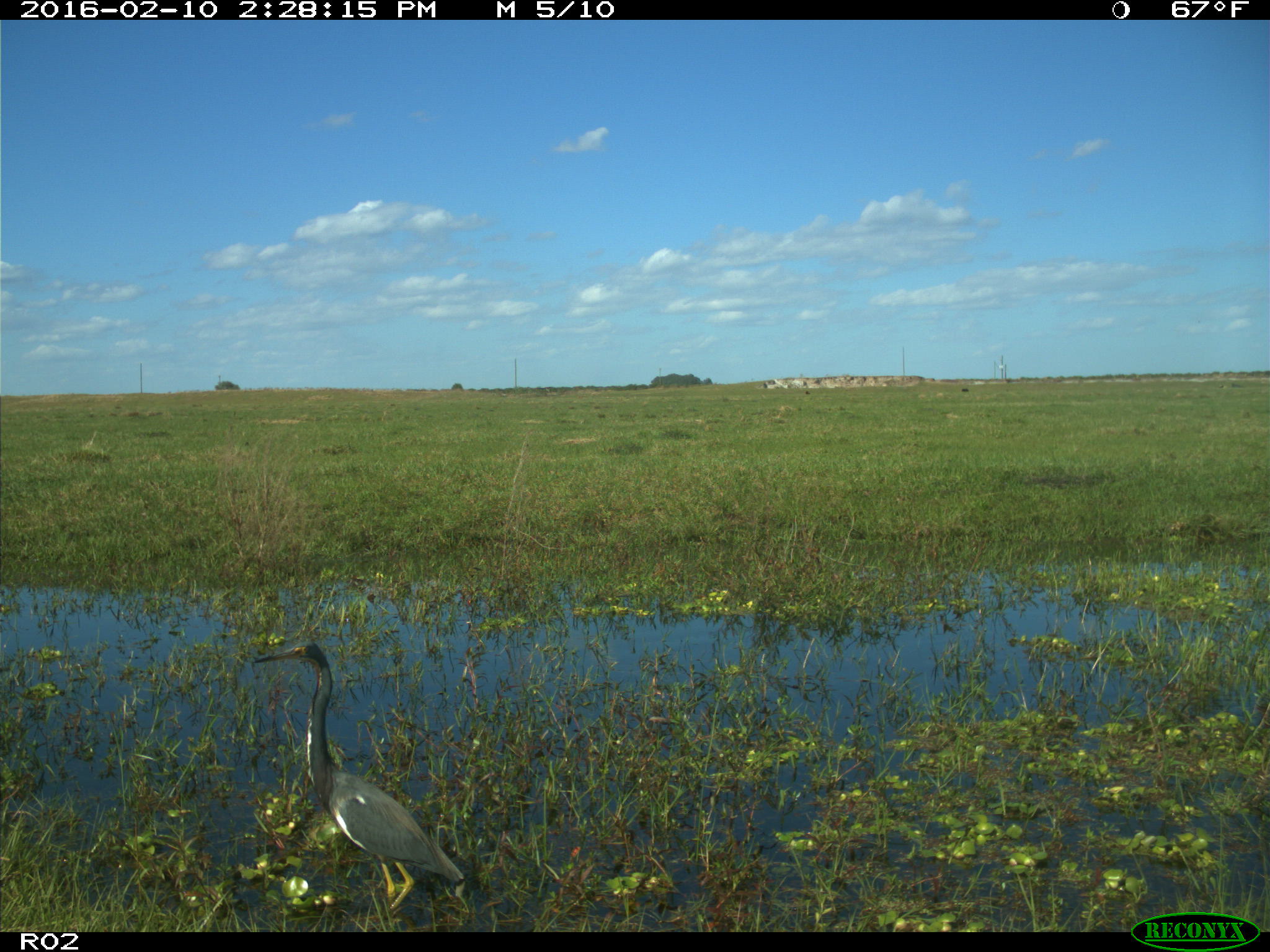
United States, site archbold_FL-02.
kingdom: Animalia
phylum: Chordata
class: Aves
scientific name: Aves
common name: birds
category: unidentified bird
Unidentified bird (birds) (Aves).